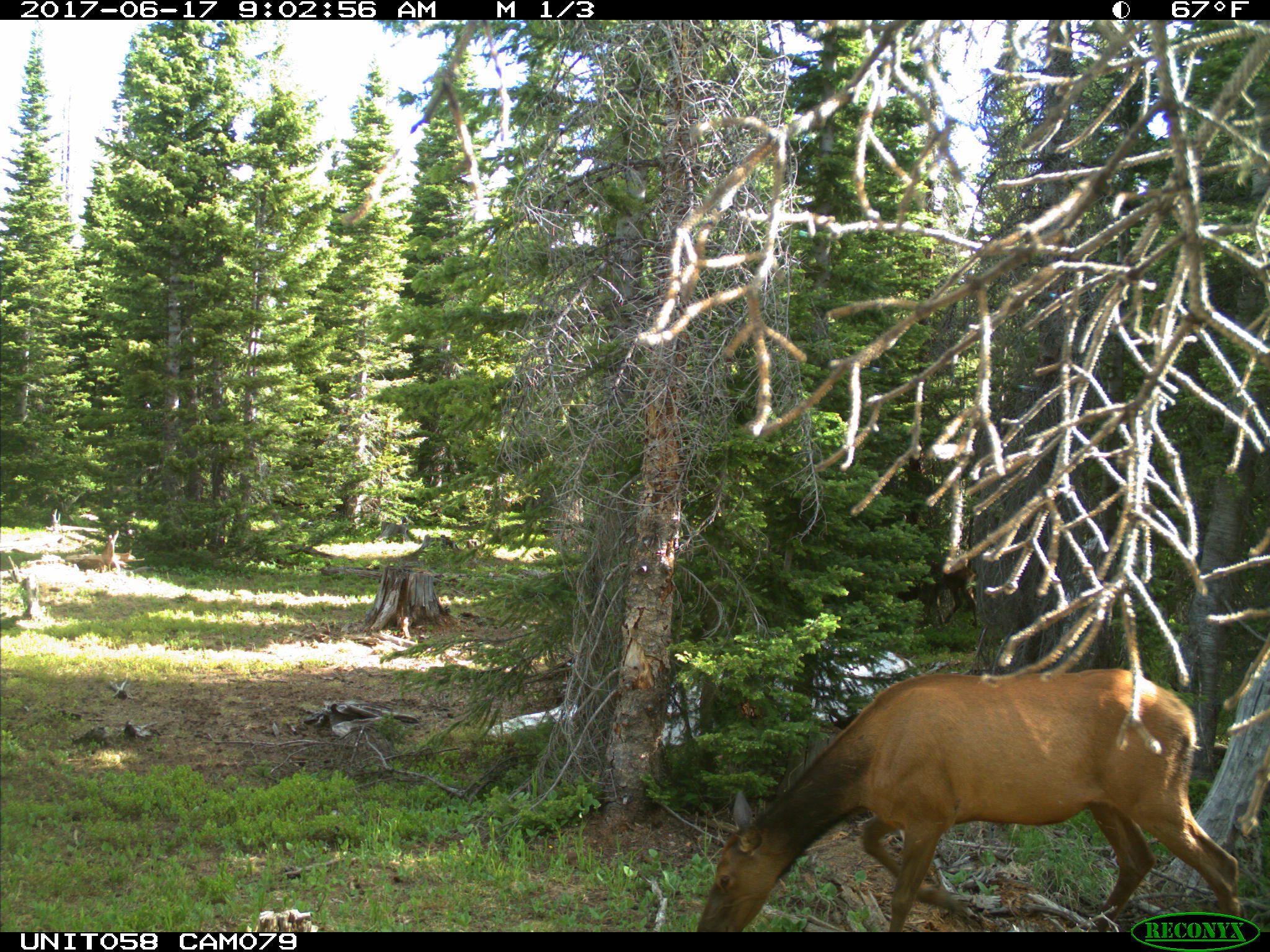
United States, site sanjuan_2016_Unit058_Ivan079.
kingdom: Animalia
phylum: Chordata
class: Mammalia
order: Artiodactyla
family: Cervidae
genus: Cervus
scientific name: Cervus elaphus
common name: red deer